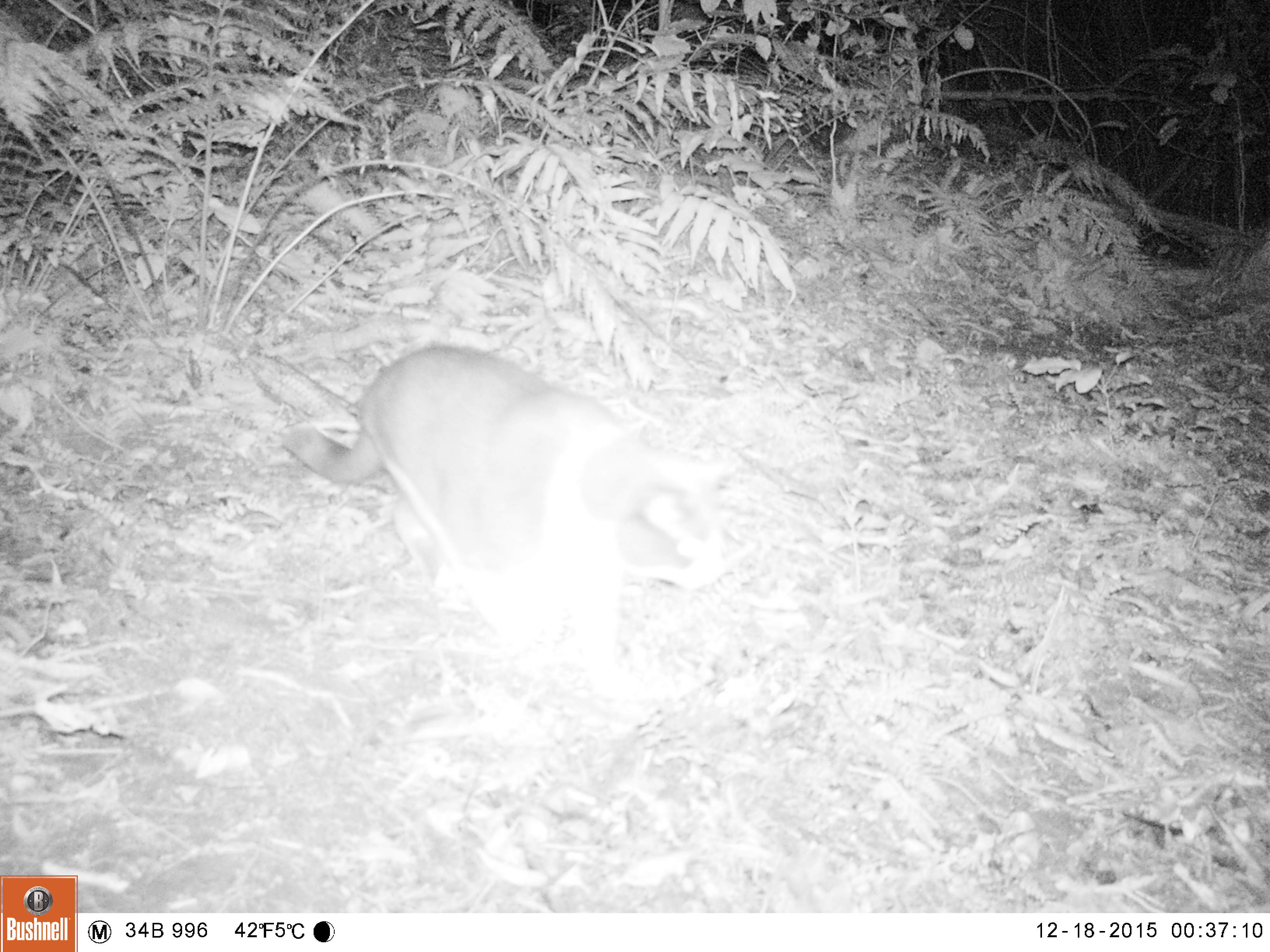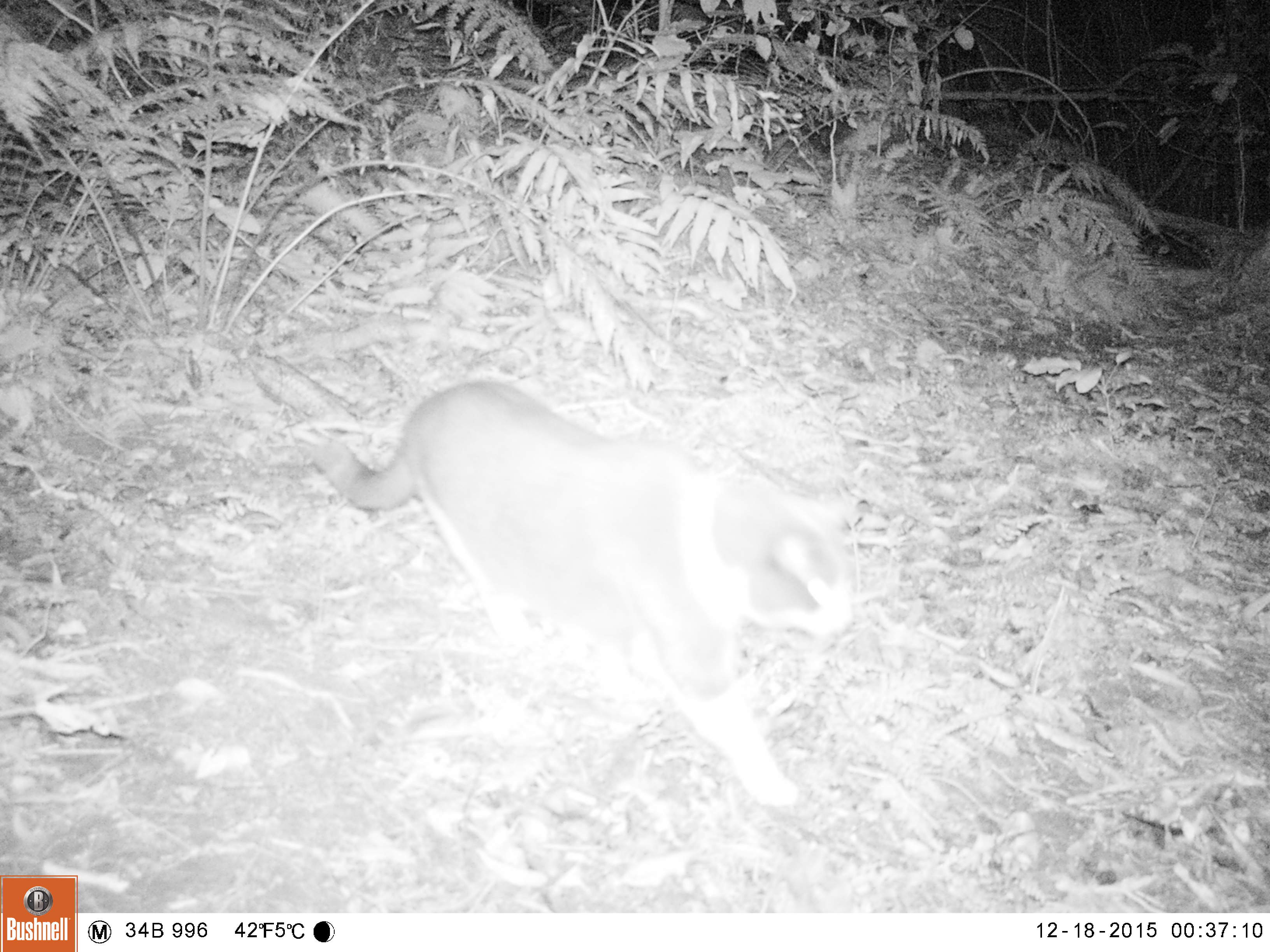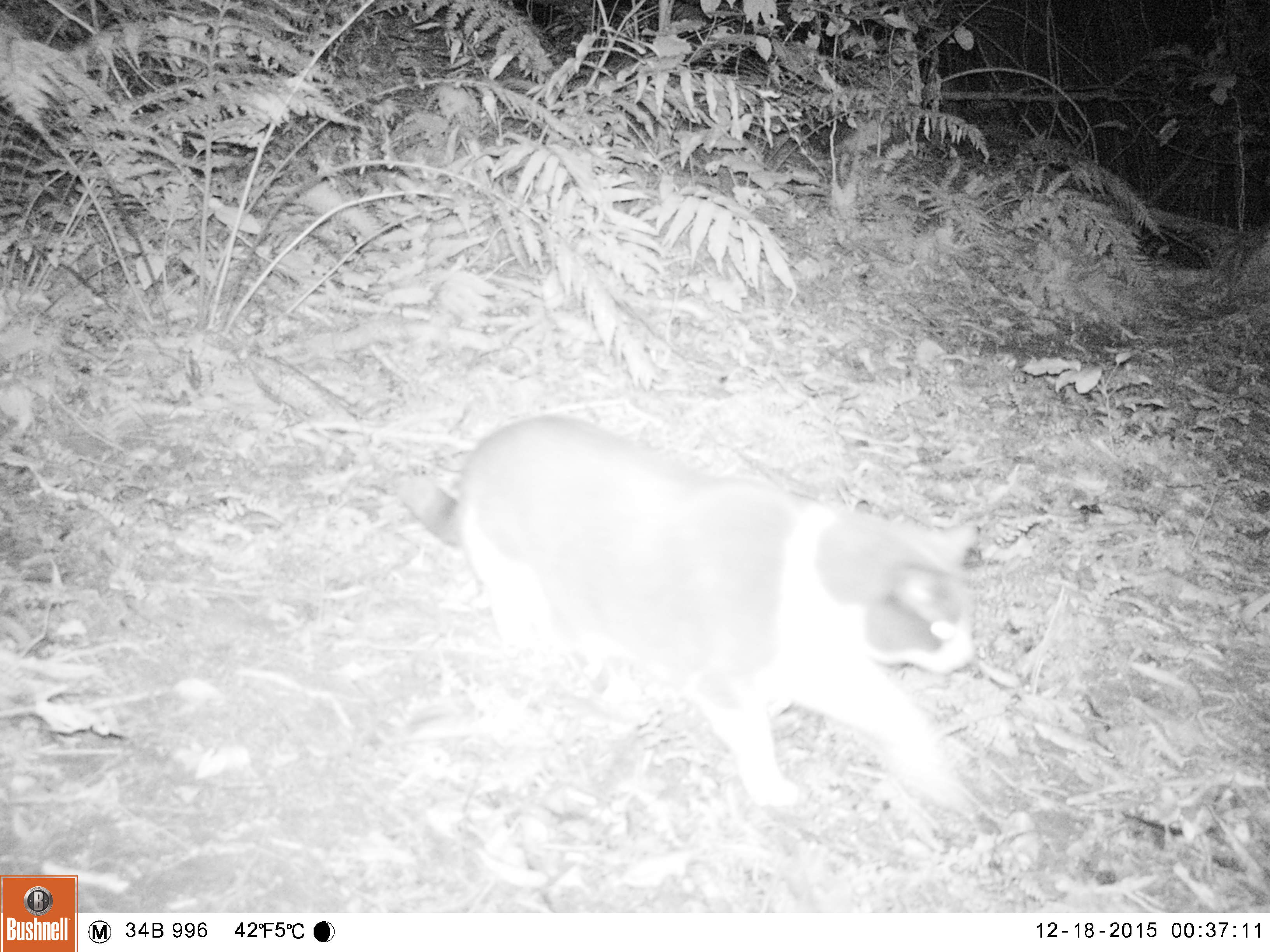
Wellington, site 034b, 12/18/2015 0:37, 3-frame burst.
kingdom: Animalia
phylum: Chordata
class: Mammalia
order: Carnivora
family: Felidae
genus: Felis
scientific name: Felis catus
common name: cat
Cat (Felis catus).